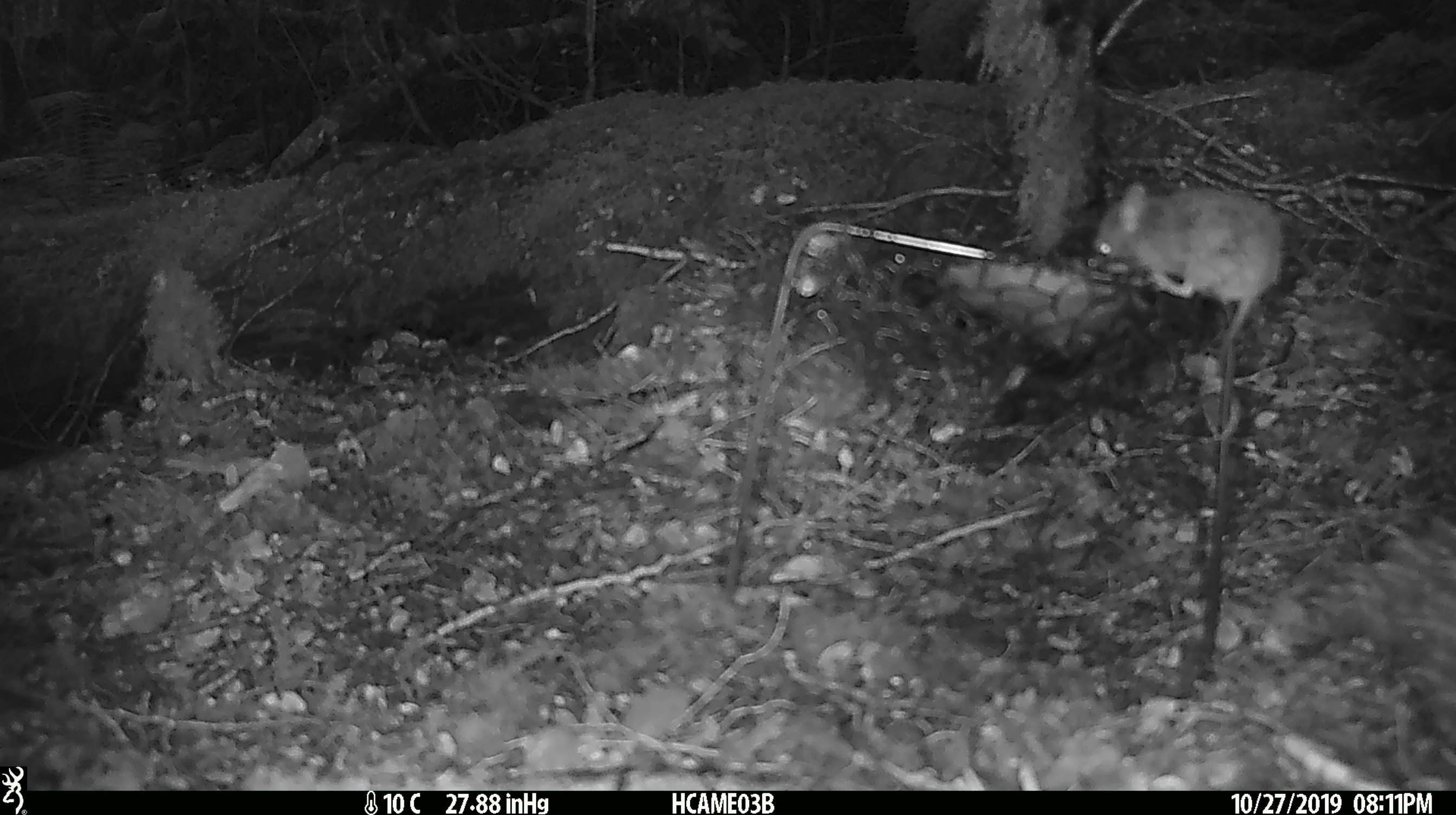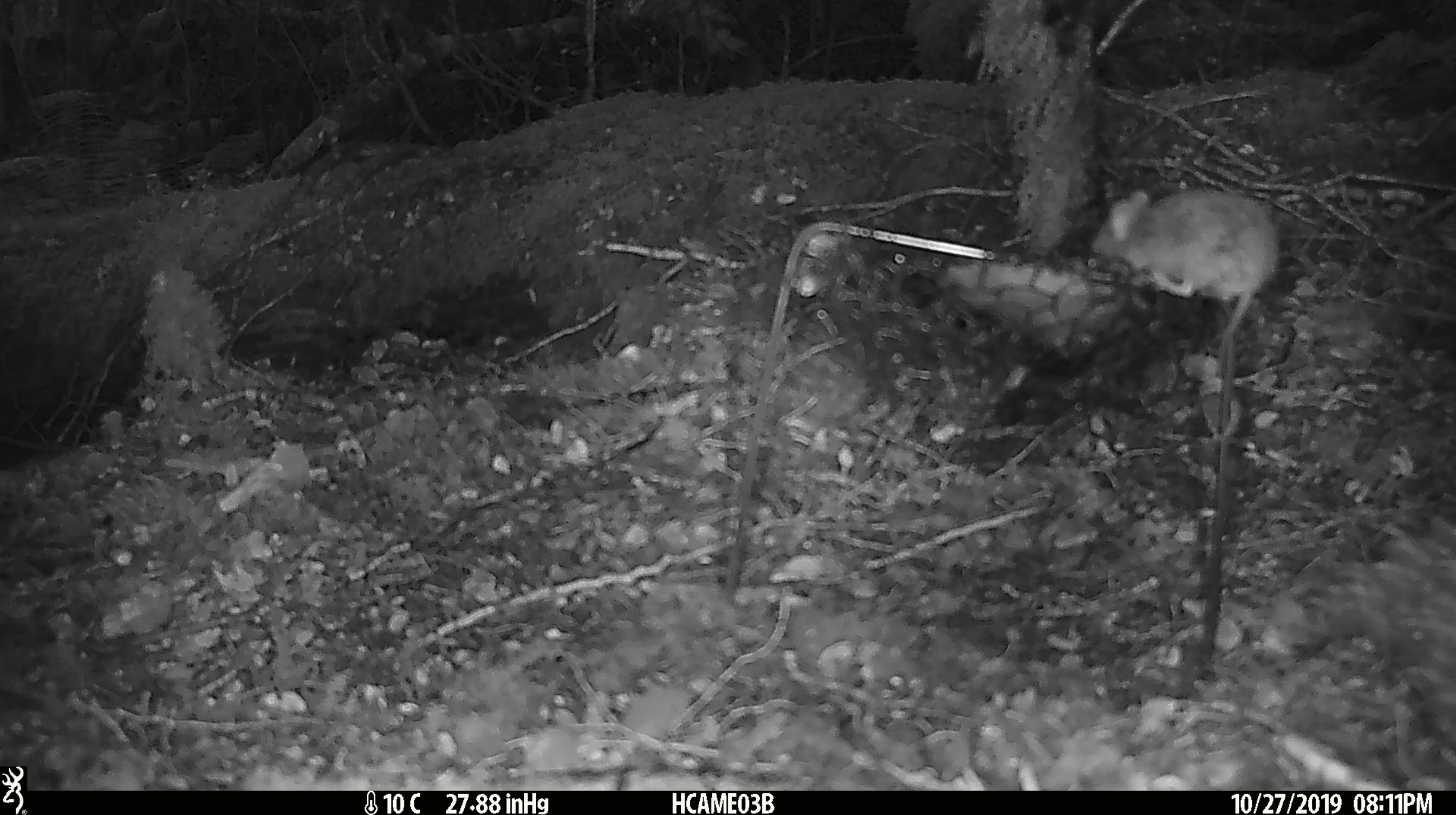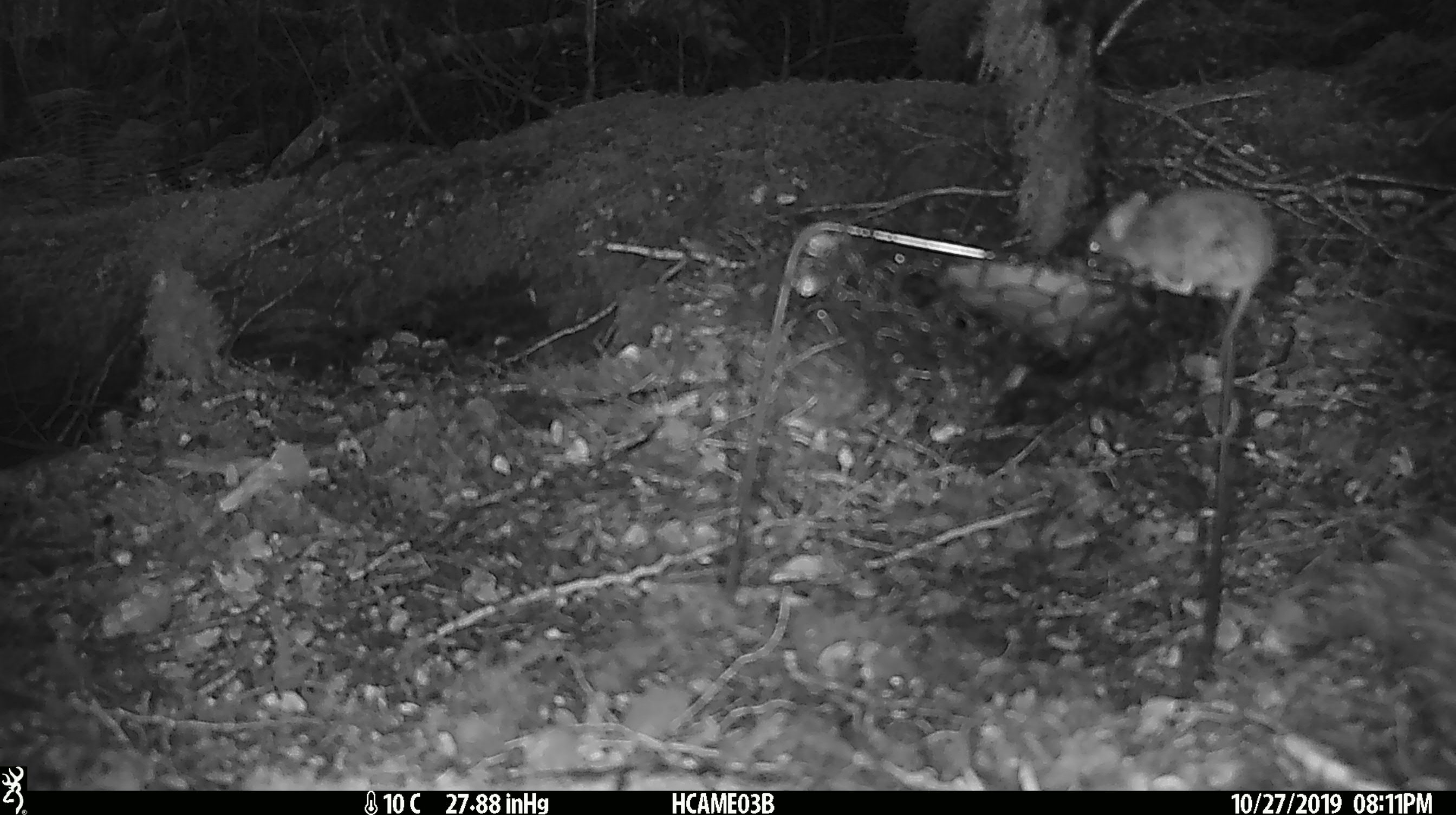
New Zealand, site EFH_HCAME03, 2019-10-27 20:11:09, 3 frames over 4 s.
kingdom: Animalia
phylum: Chordata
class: Mammalia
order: Rodentia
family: Muridae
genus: Mus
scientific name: Mus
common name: mouse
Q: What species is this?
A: Mouse (Mus).